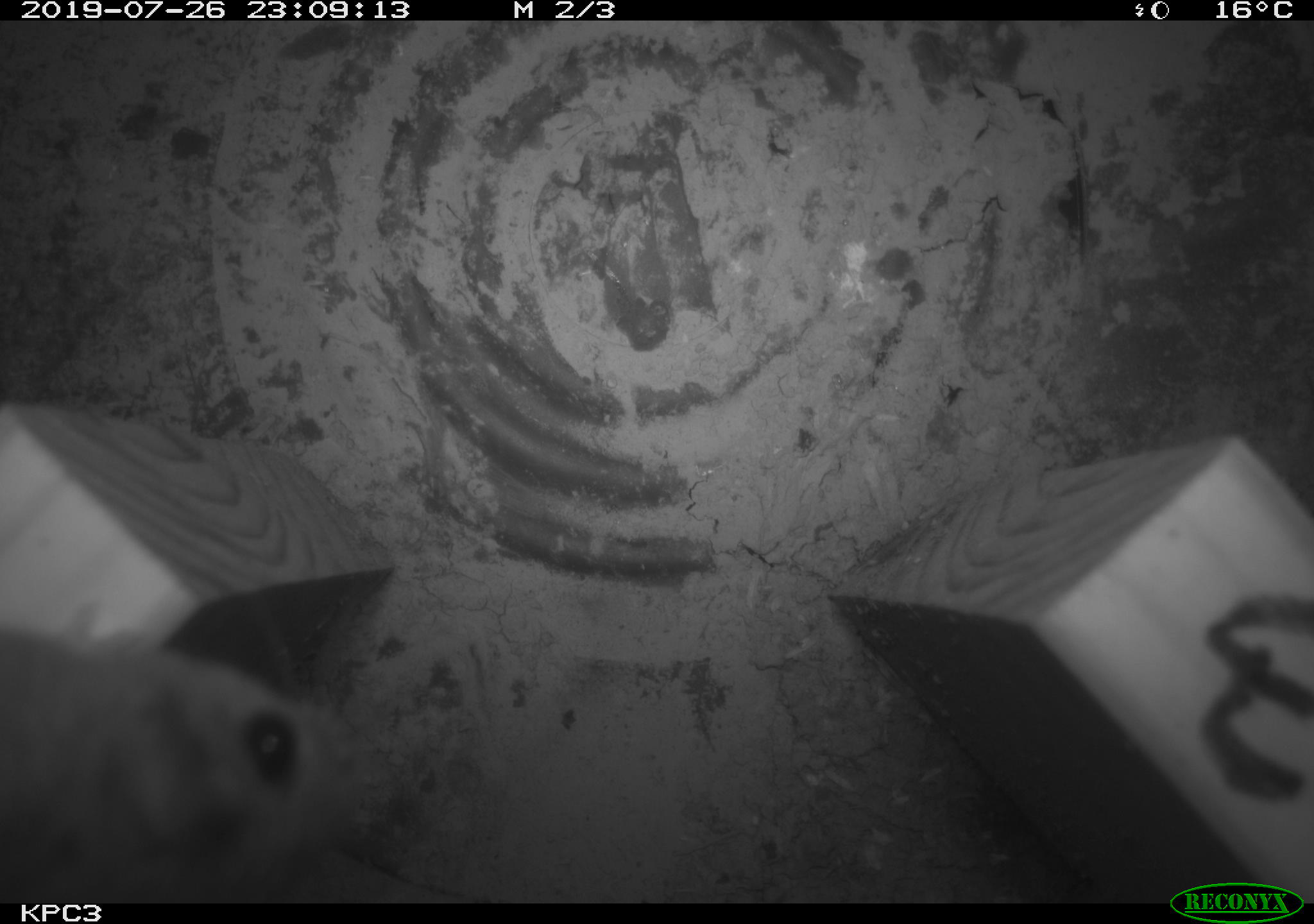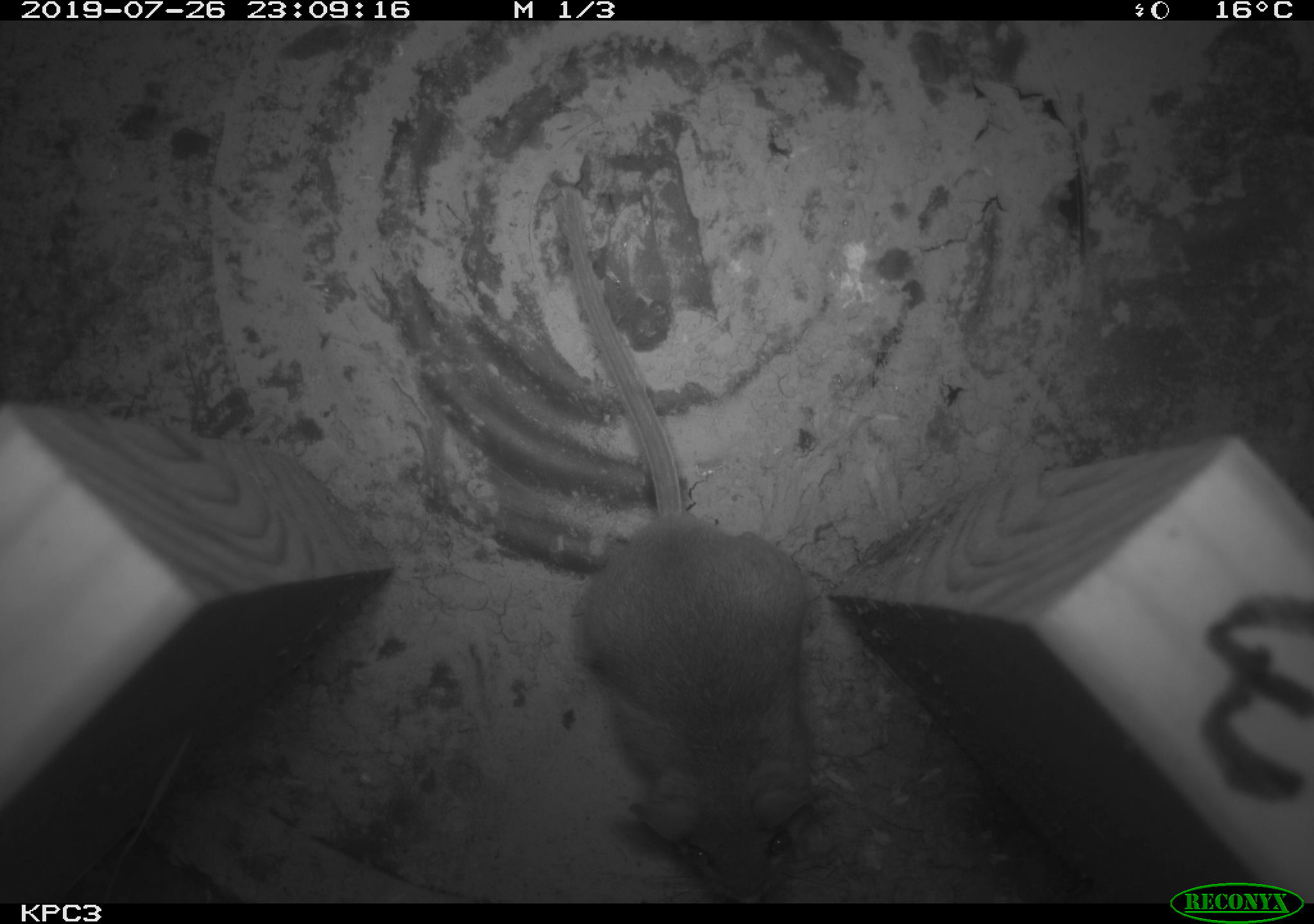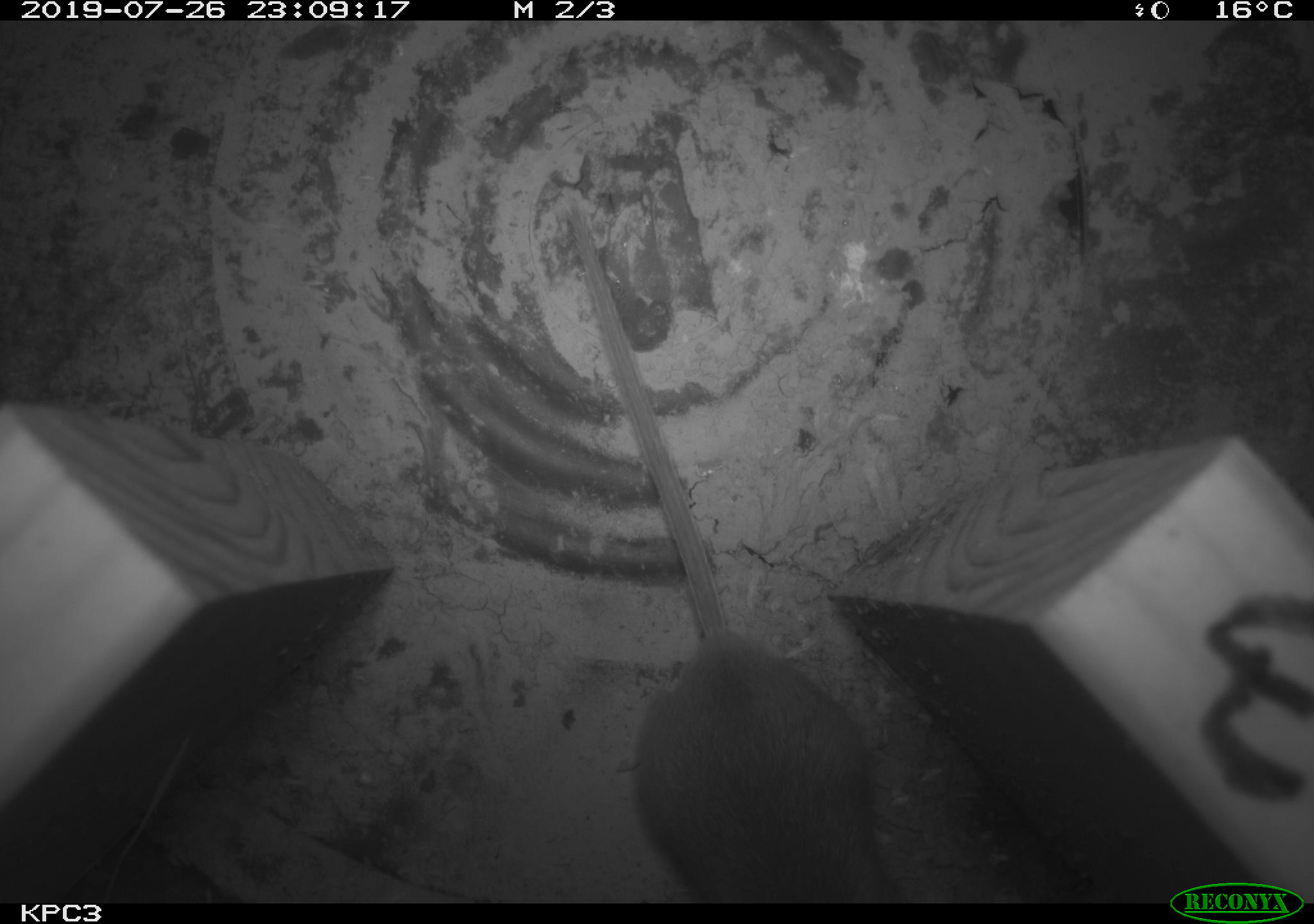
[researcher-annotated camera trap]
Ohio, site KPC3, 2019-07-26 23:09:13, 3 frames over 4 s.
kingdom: Animalia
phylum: Chordata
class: Mammalia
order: Rodentia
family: Cricetidae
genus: Peromyscus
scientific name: Peromyscus leucopus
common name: white-footed mouse